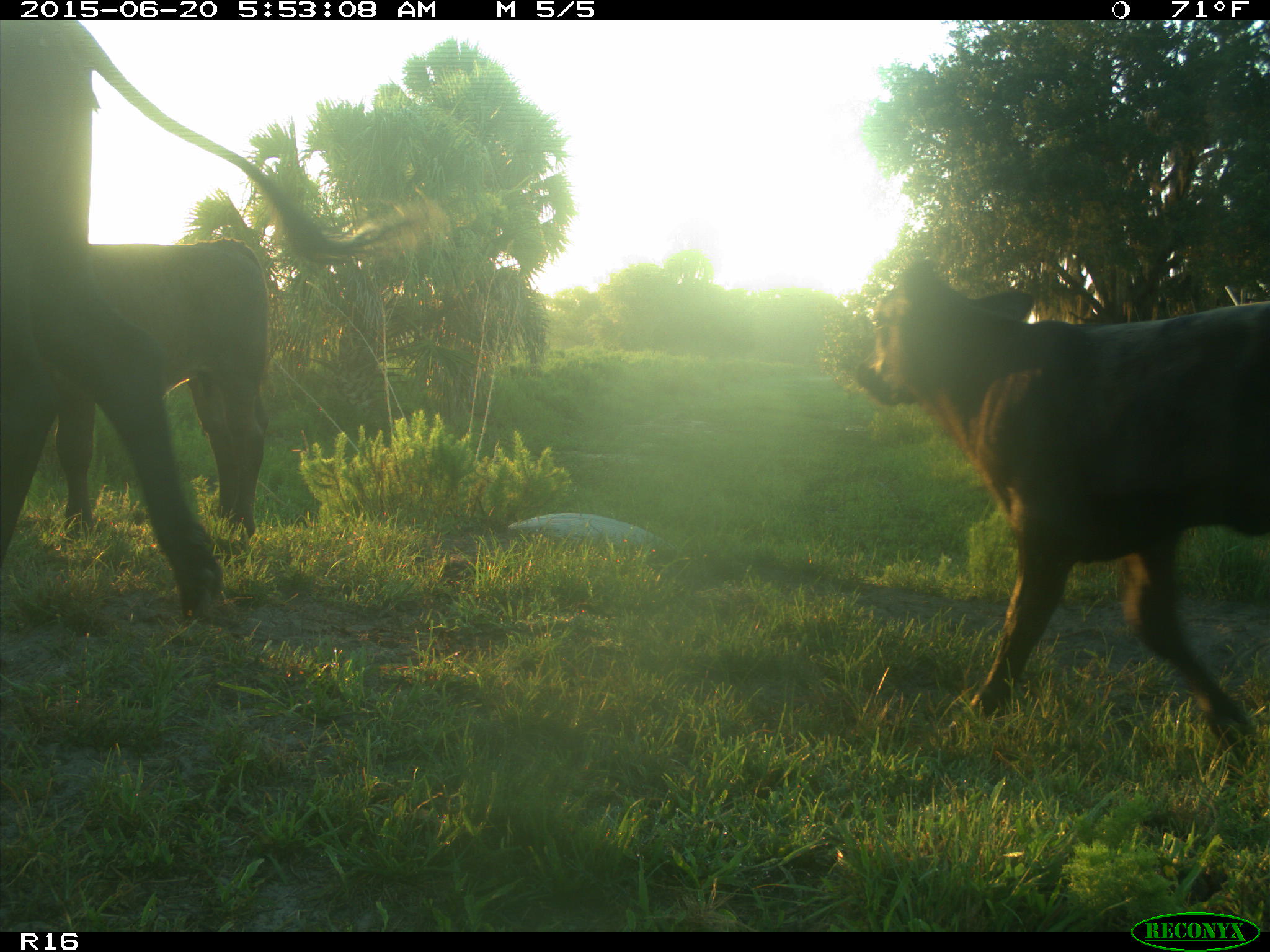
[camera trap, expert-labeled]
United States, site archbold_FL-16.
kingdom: Animalia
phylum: Chordata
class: Mammalia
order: Artiodactyla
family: Bovidae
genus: Bos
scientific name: Bos taurus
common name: domestic cow